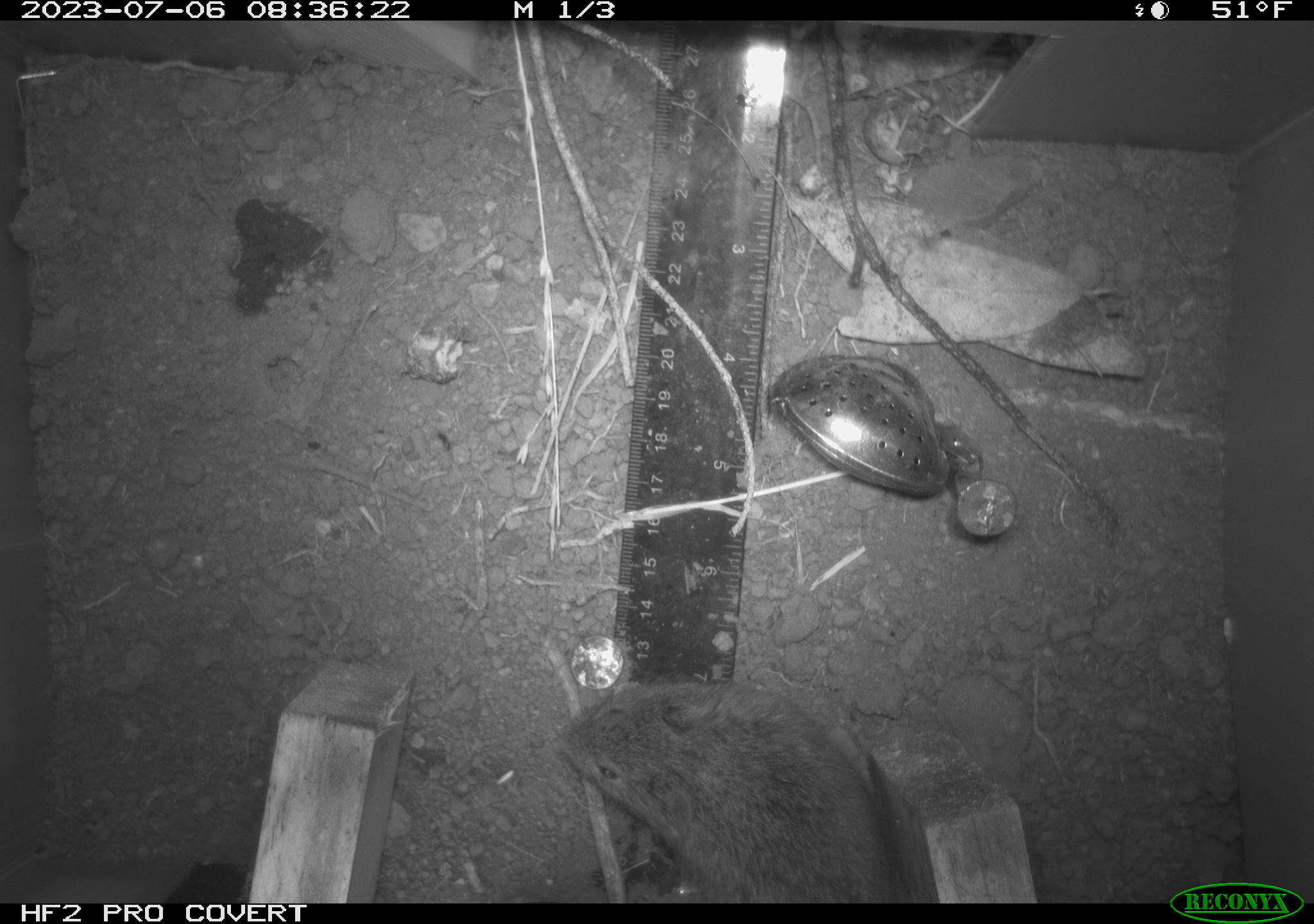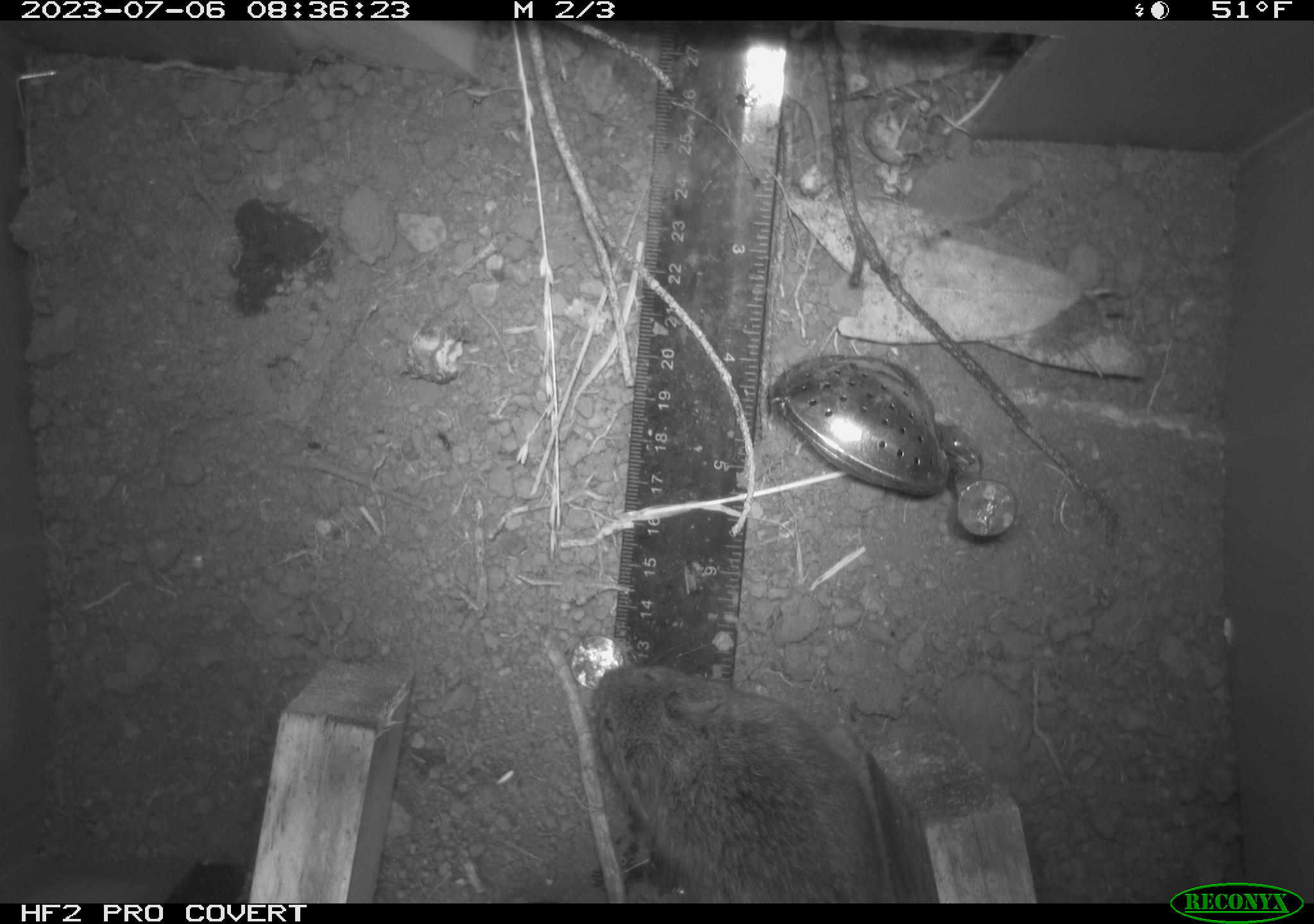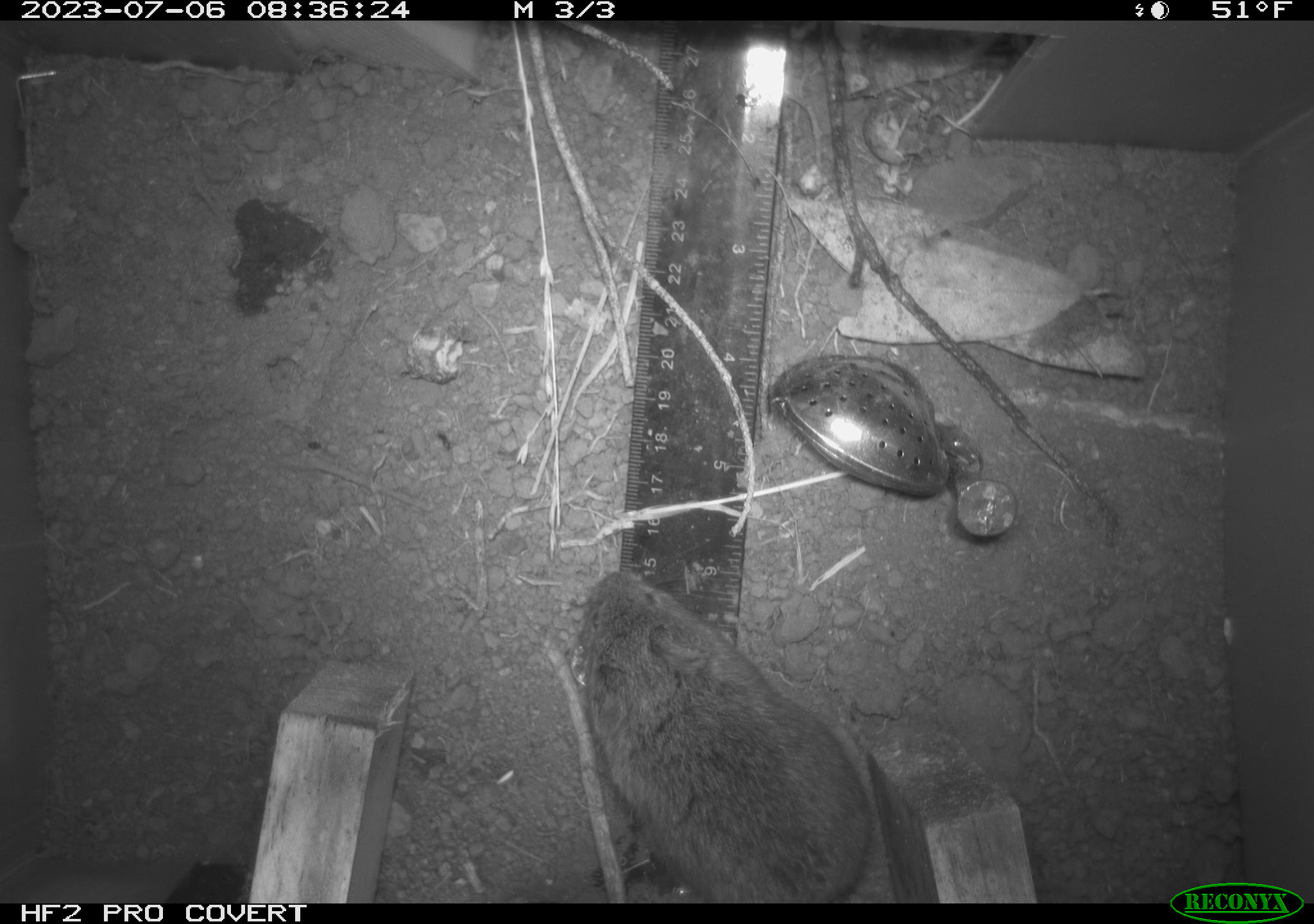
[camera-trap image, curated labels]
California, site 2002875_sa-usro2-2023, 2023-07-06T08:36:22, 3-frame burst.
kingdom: Animalia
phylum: Chordata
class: Mammalia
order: Rodentia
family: Cricetidae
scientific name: Arvicolinae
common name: voles, lemmings, and muskrats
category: arvicolinae subfamily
Arvicolinae subfamily (voles, lemmings, and muskrats) (Arvicolinae).